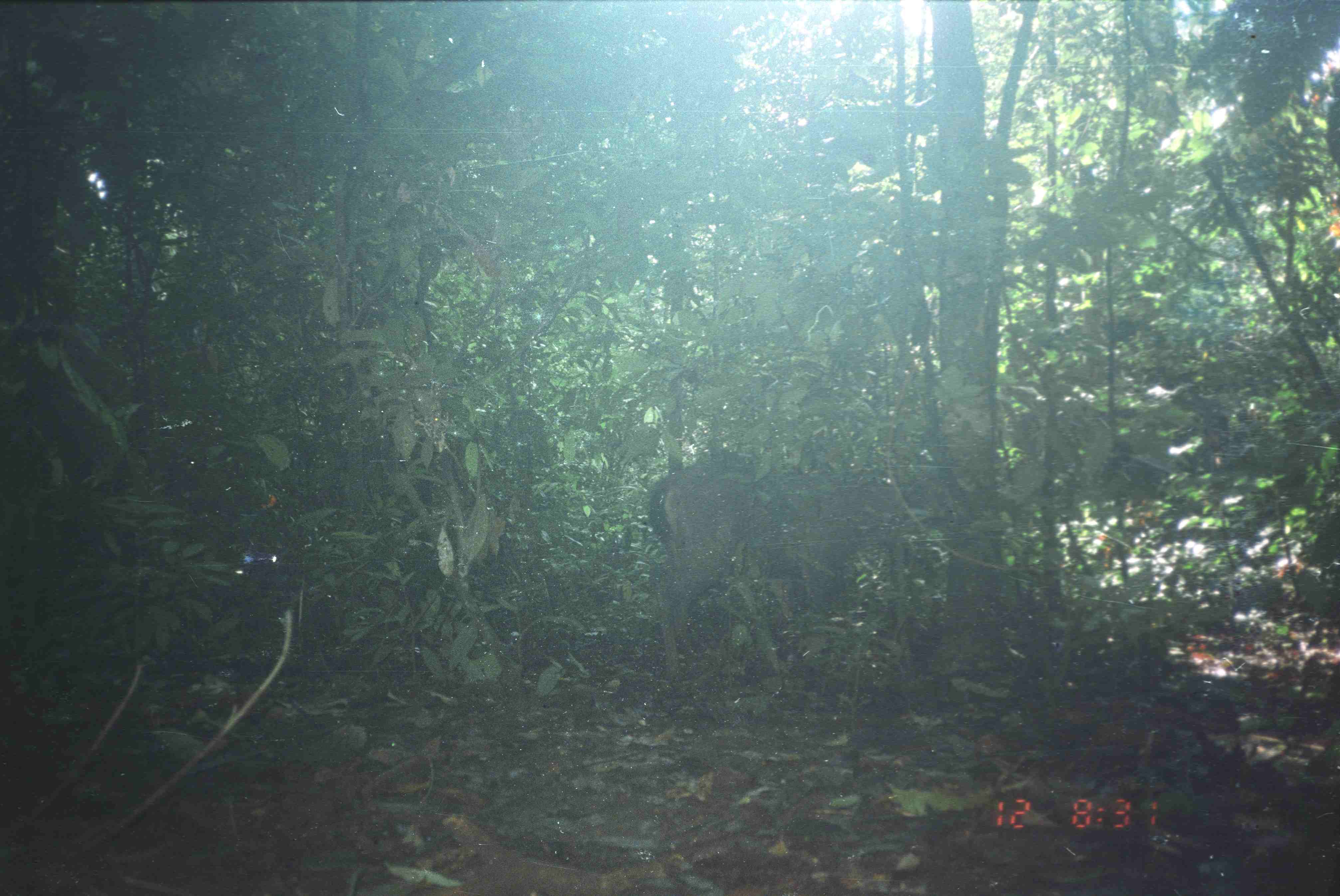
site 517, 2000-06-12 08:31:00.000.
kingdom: Animalia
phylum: Chordata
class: Mammalia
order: Artiodactyla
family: Cervidae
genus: Rusa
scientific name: Rusa unicolor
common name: sambar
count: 1